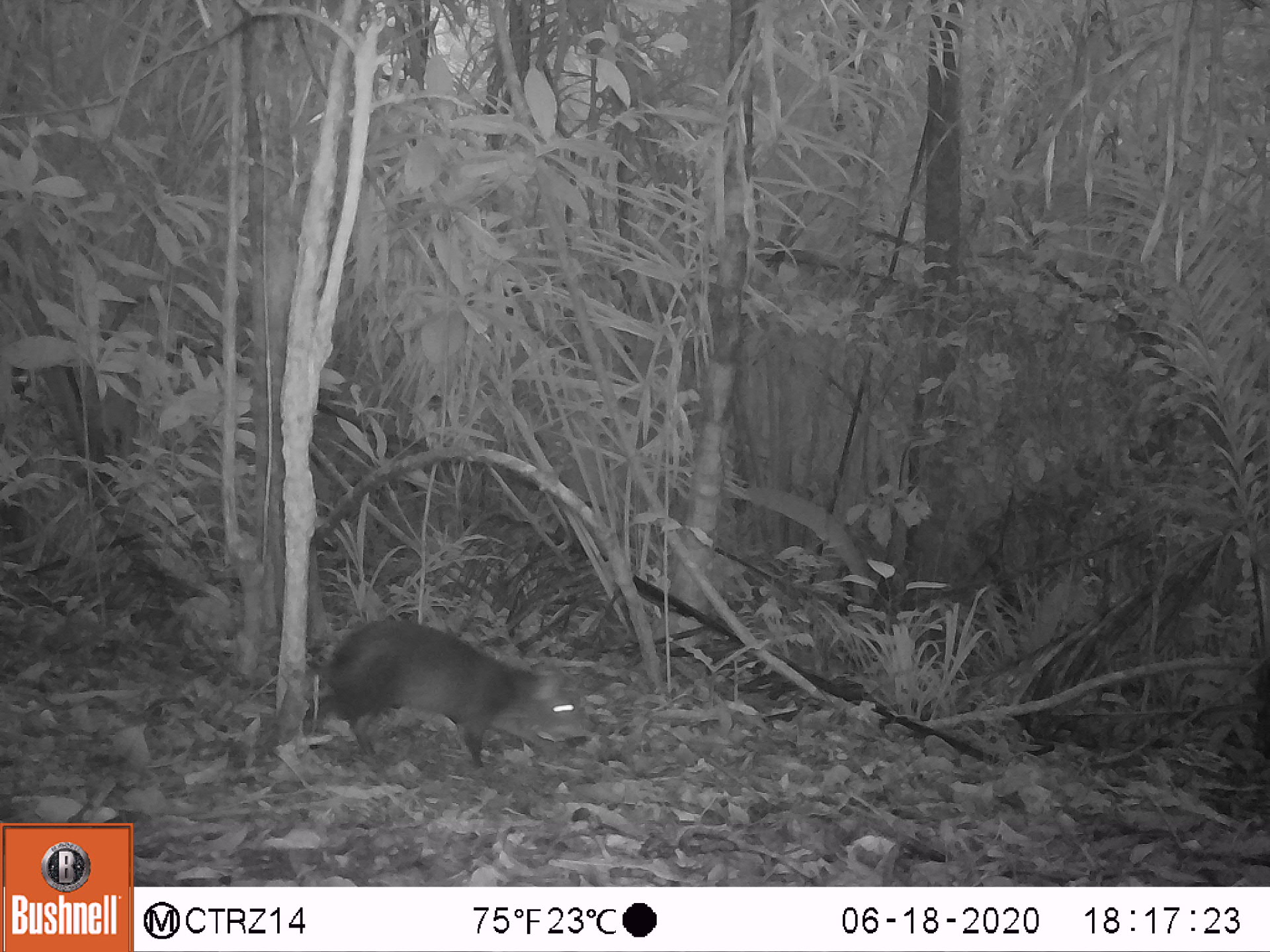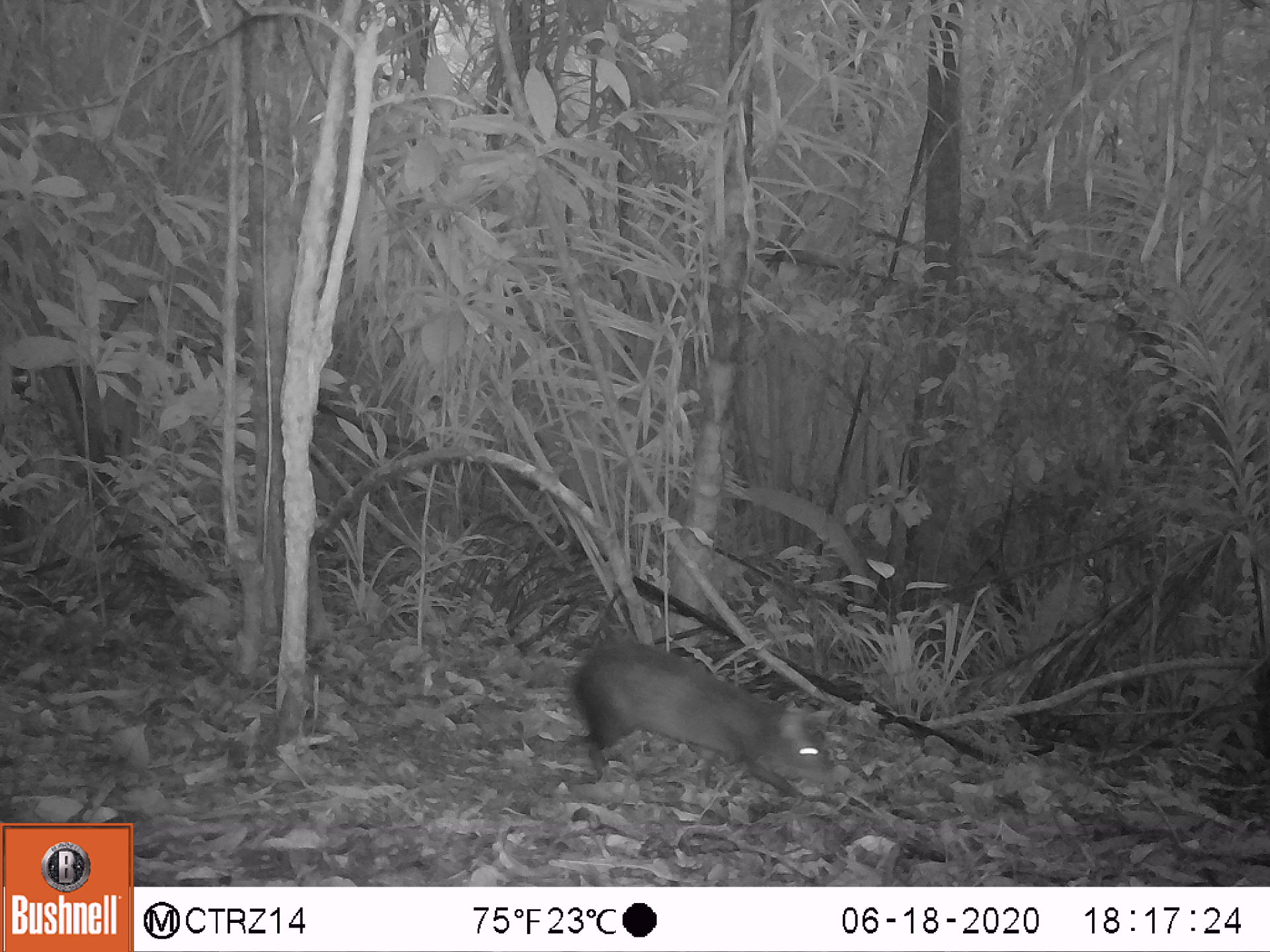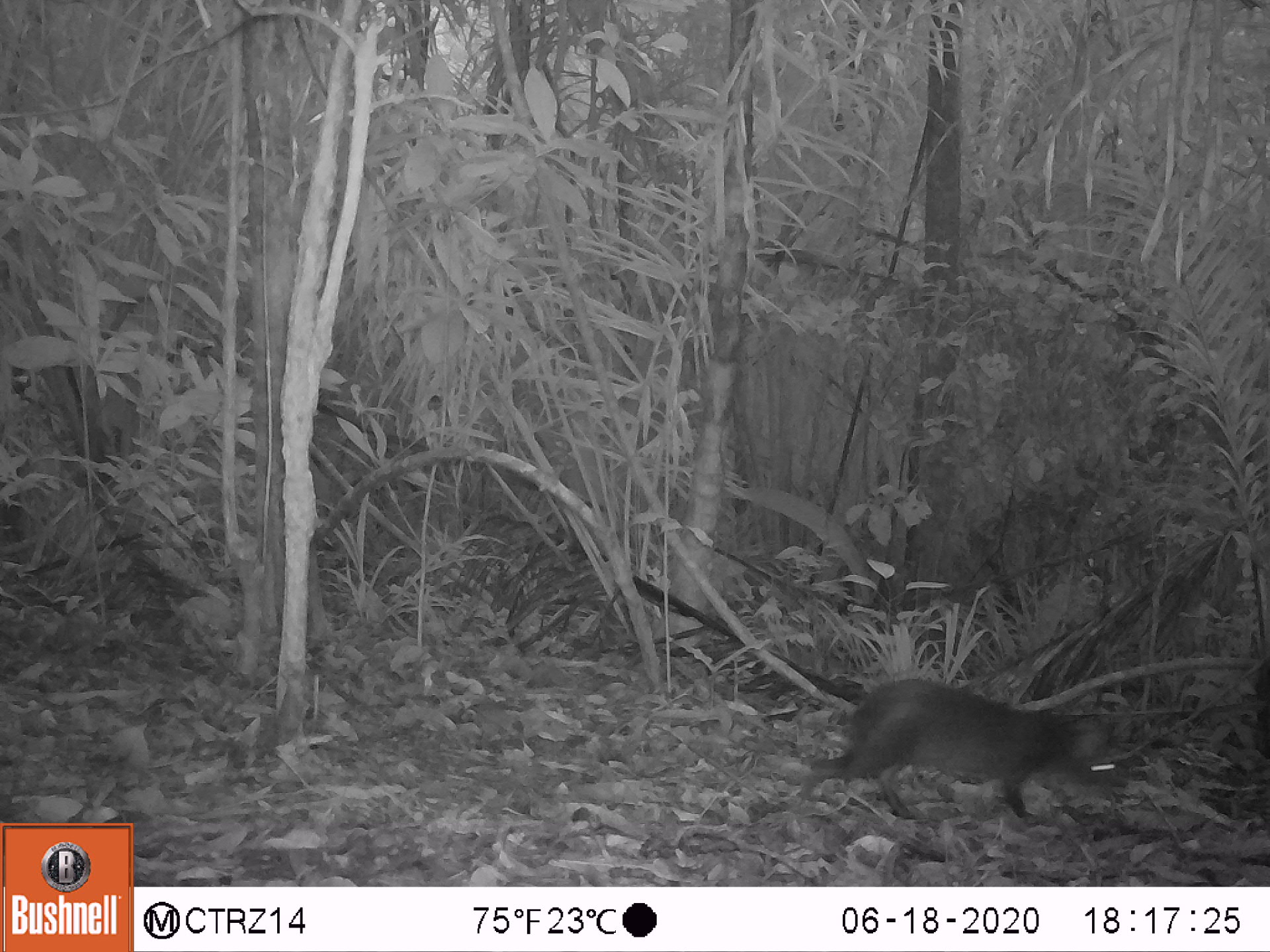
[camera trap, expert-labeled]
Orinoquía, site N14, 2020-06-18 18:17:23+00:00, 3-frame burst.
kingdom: Animalia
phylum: Chordata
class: Mammalia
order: Rodentia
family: Dasyproctidae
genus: Dasyprocta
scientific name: Dasyprocta fuliginosa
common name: black agouti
Black agouti (Dasyprocta fuliginosa).